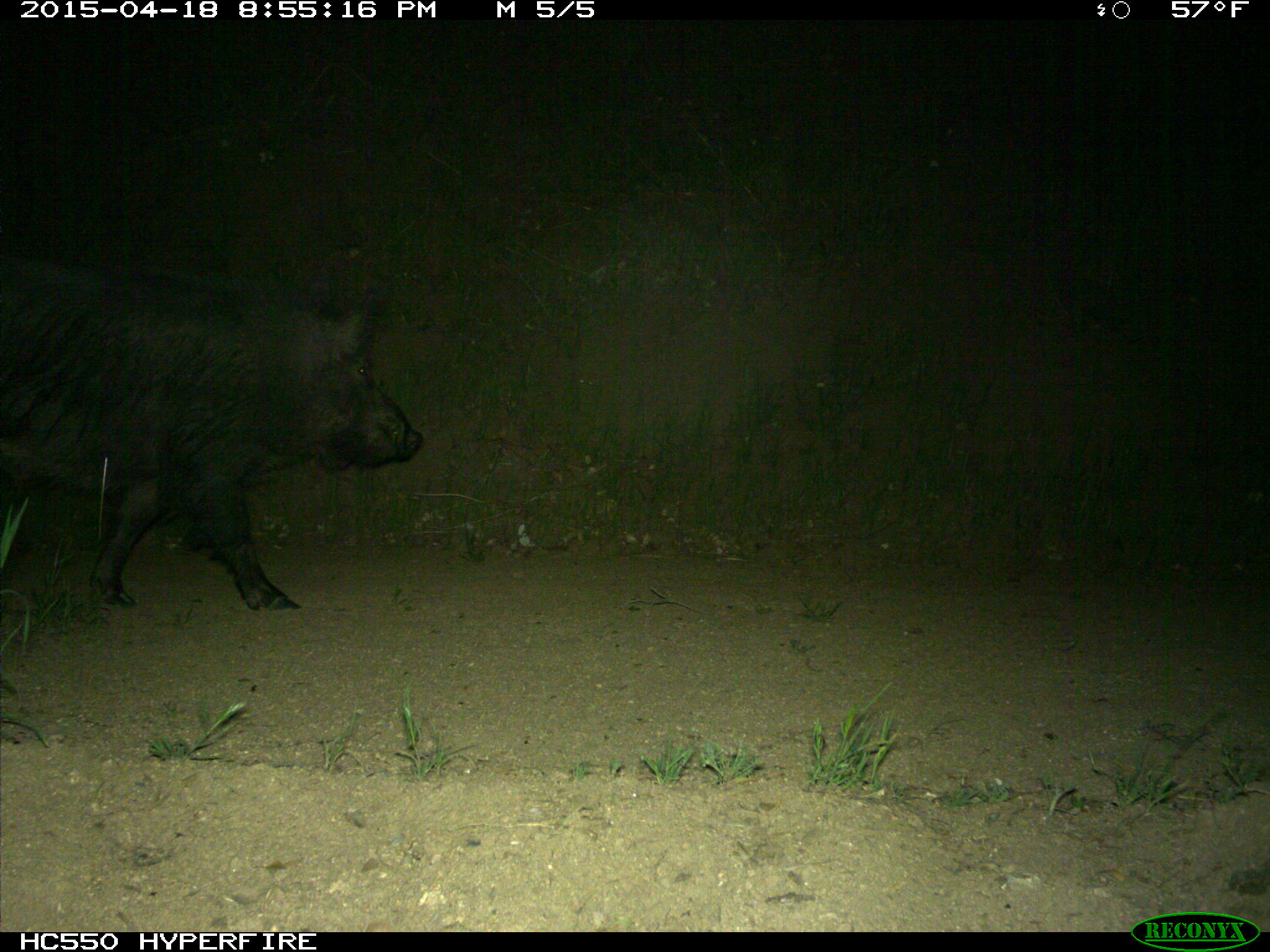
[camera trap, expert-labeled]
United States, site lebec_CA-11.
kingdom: Animalia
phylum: Chordata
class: Mammalia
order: Artiodactyla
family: Suidae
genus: Sus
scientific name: Sus scrofa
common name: wild boar